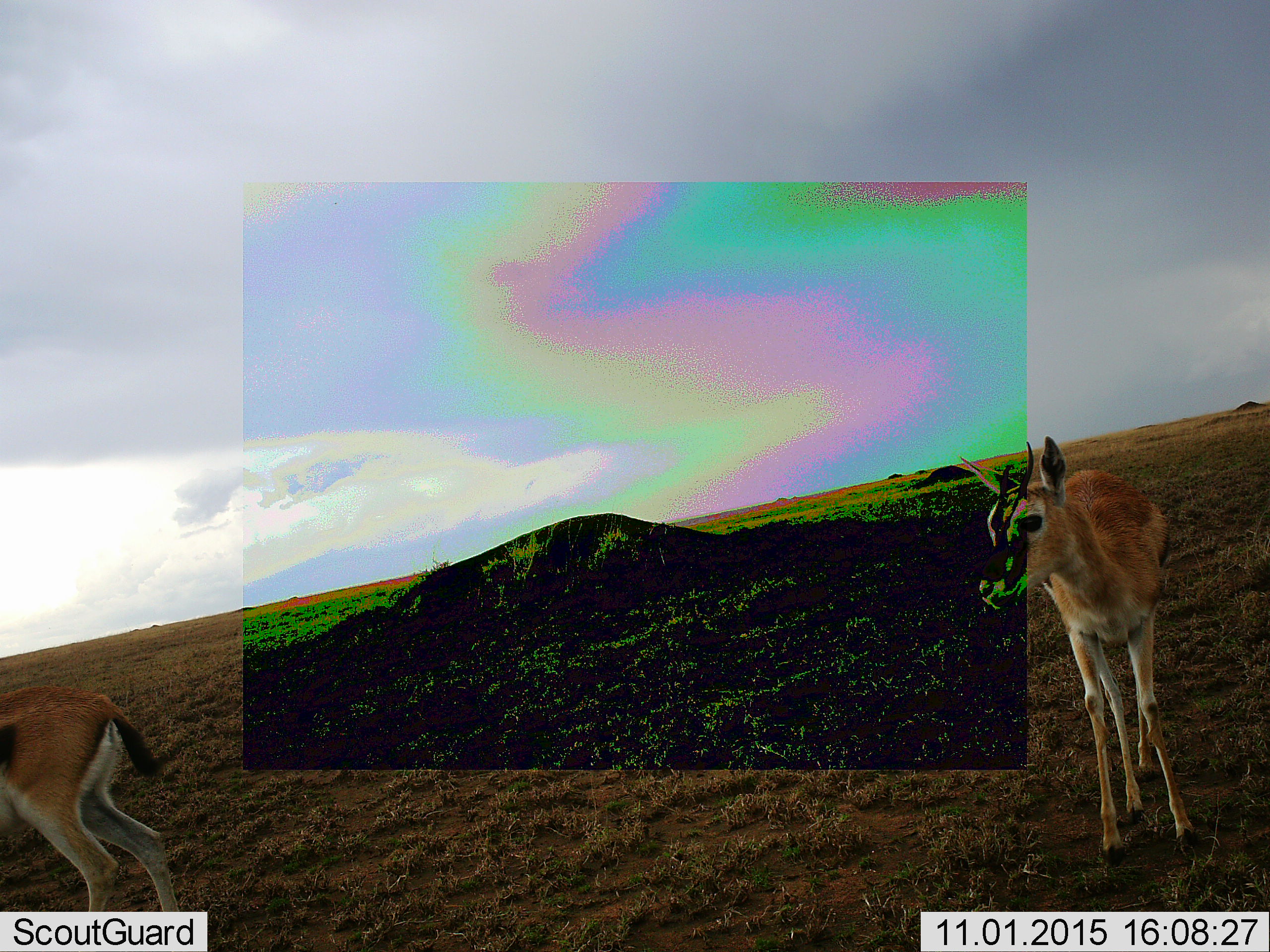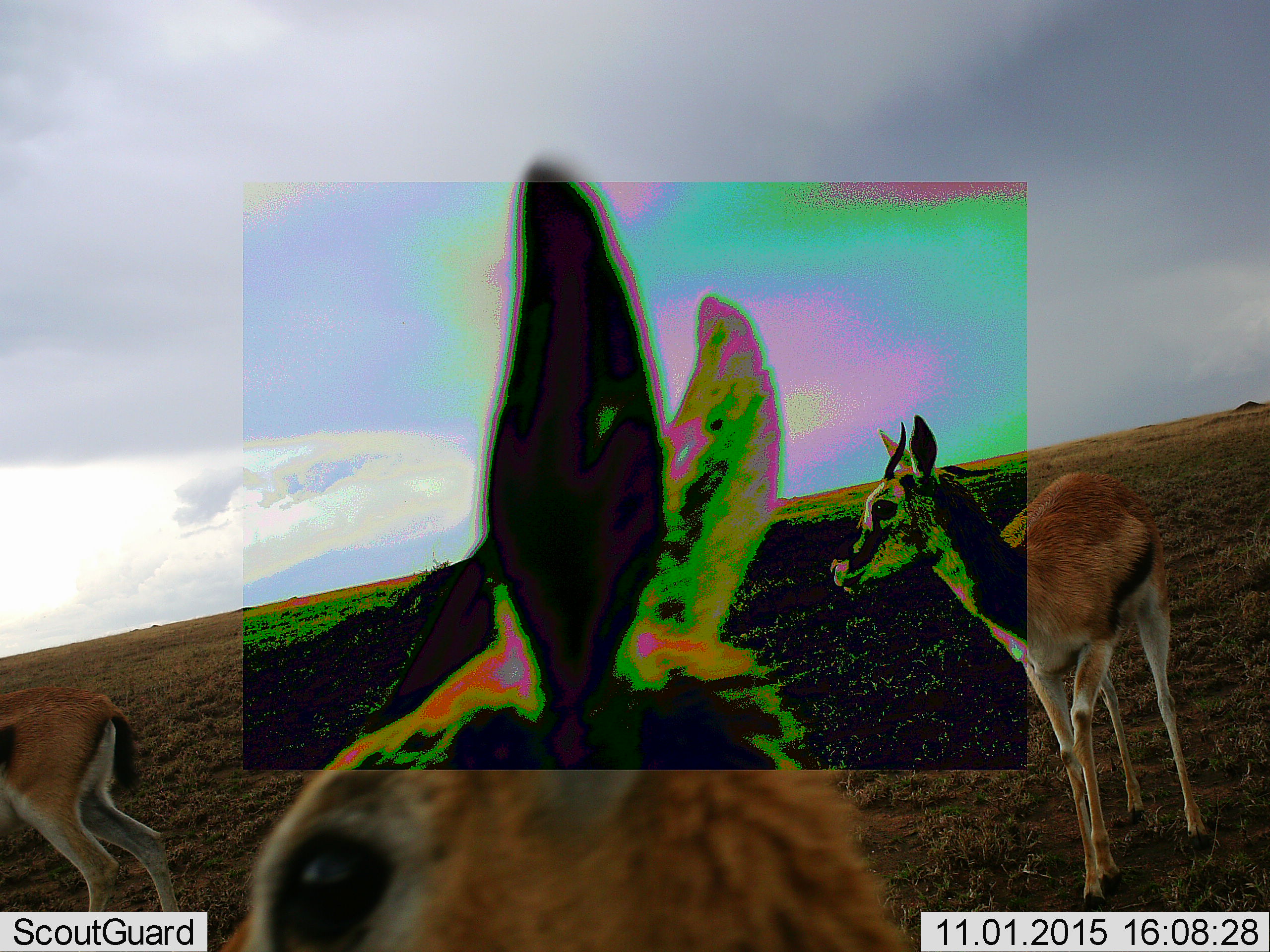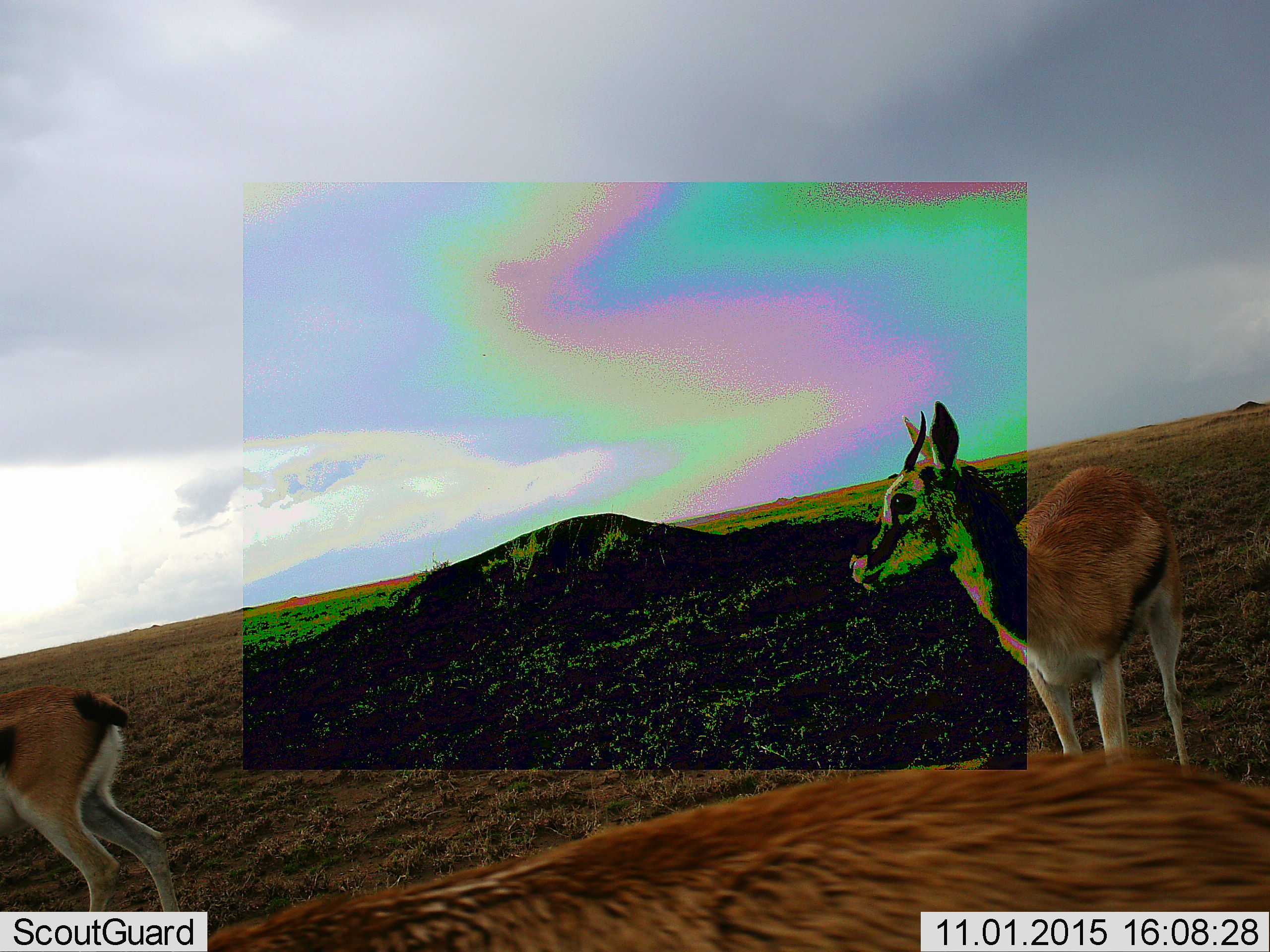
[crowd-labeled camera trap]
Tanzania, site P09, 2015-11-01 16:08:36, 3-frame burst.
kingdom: Animalia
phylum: Chordata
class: Mammalia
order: Artiodactyla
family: Bovidae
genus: Eudorcas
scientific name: Eudorcas thomsonii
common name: thomson's gazelle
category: gazellethomsons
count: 3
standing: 71%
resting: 14%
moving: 43%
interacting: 0%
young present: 0%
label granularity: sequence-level